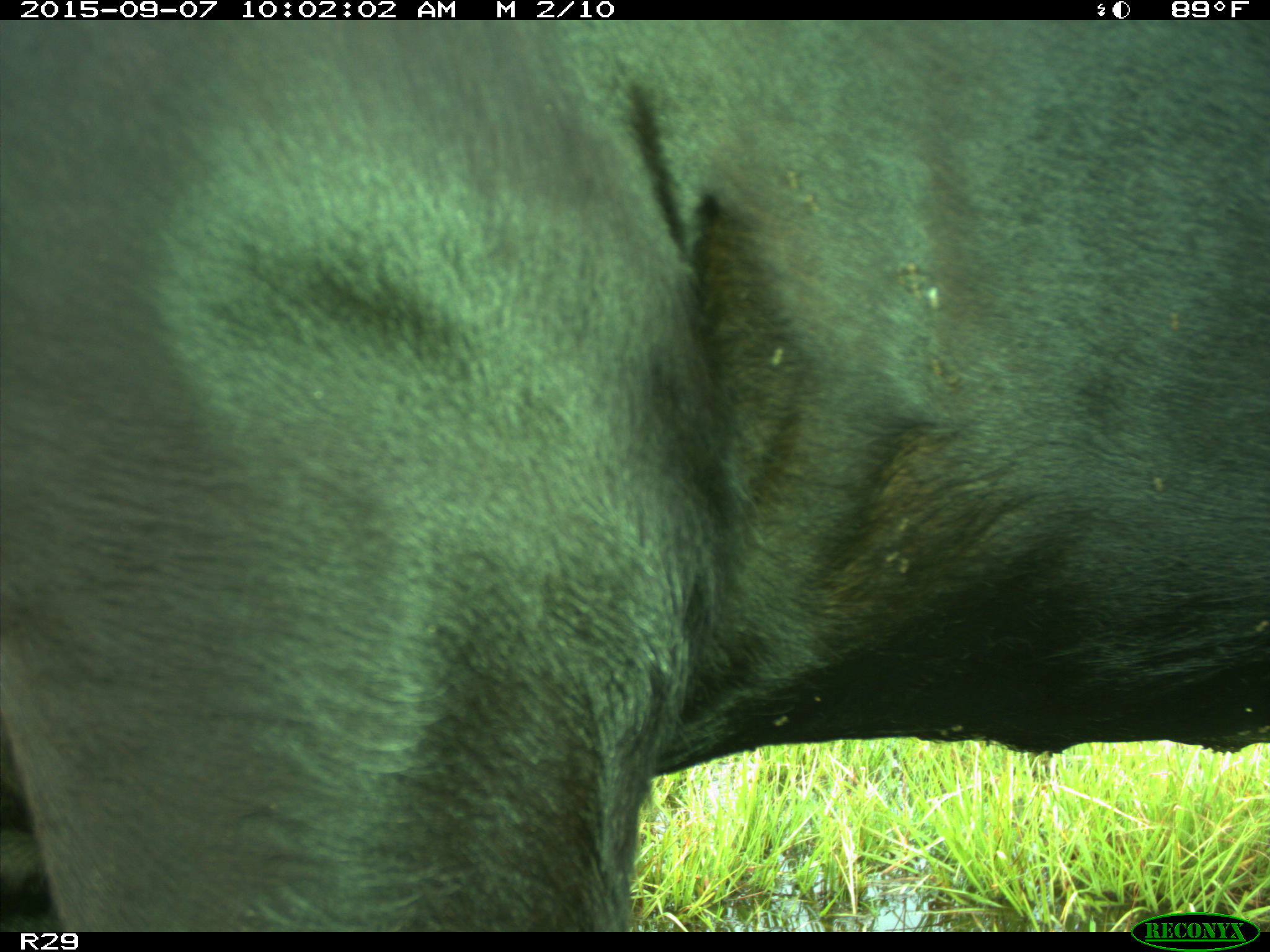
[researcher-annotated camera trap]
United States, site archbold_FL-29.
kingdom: Animalia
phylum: Chordata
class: Mammalia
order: Artiodactyla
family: Bovidae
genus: Bos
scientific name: Bos taurus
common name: domestic cow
Bos taurus (domestic cow).